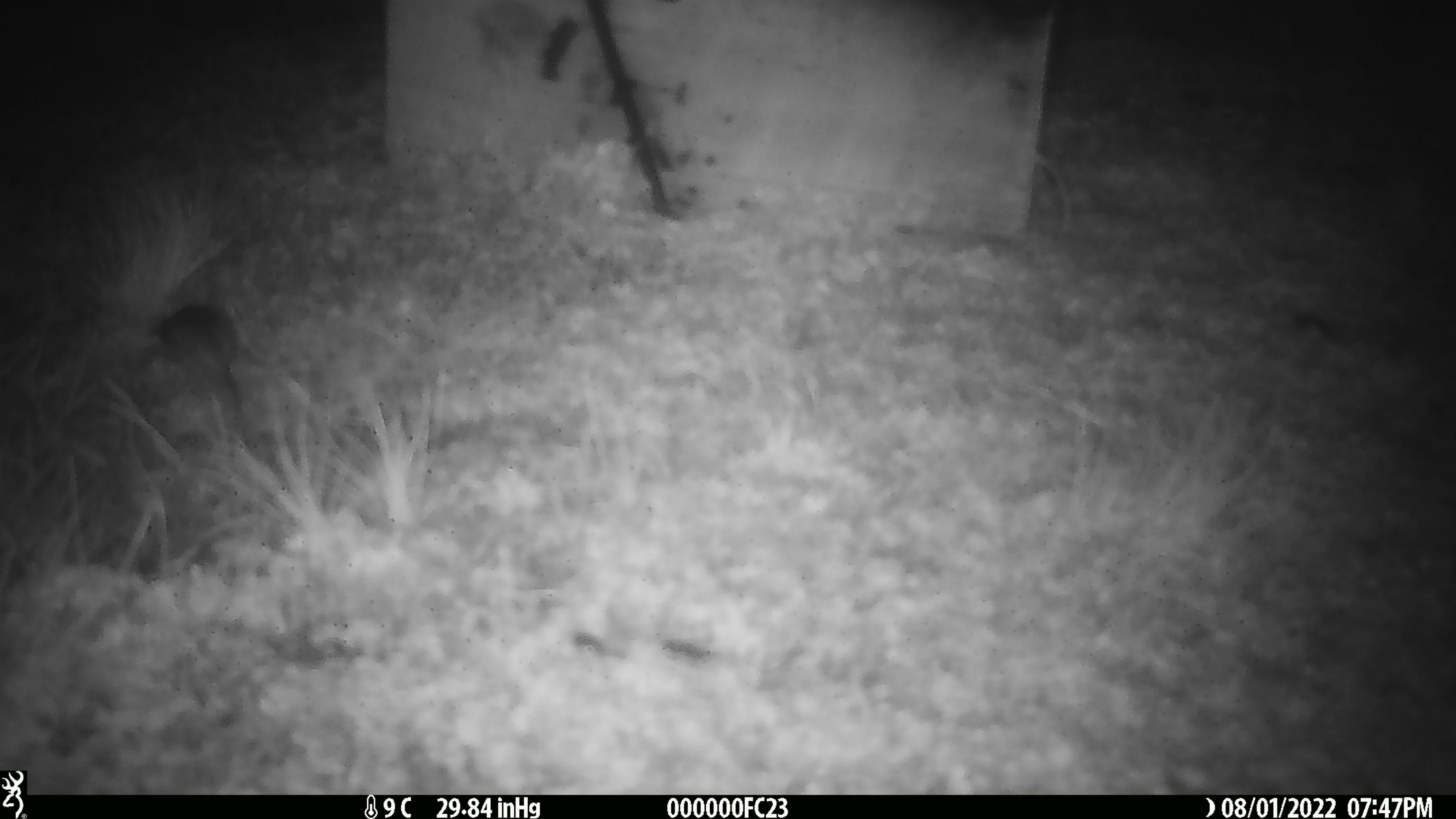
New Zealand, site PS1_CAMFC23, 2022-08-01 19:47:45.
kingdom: Animalia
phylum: Chordata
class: Mammalia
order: Rodentia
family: Muridae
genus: Mus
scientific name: Mus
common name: mouse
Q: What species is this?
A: Mouse (Mus).